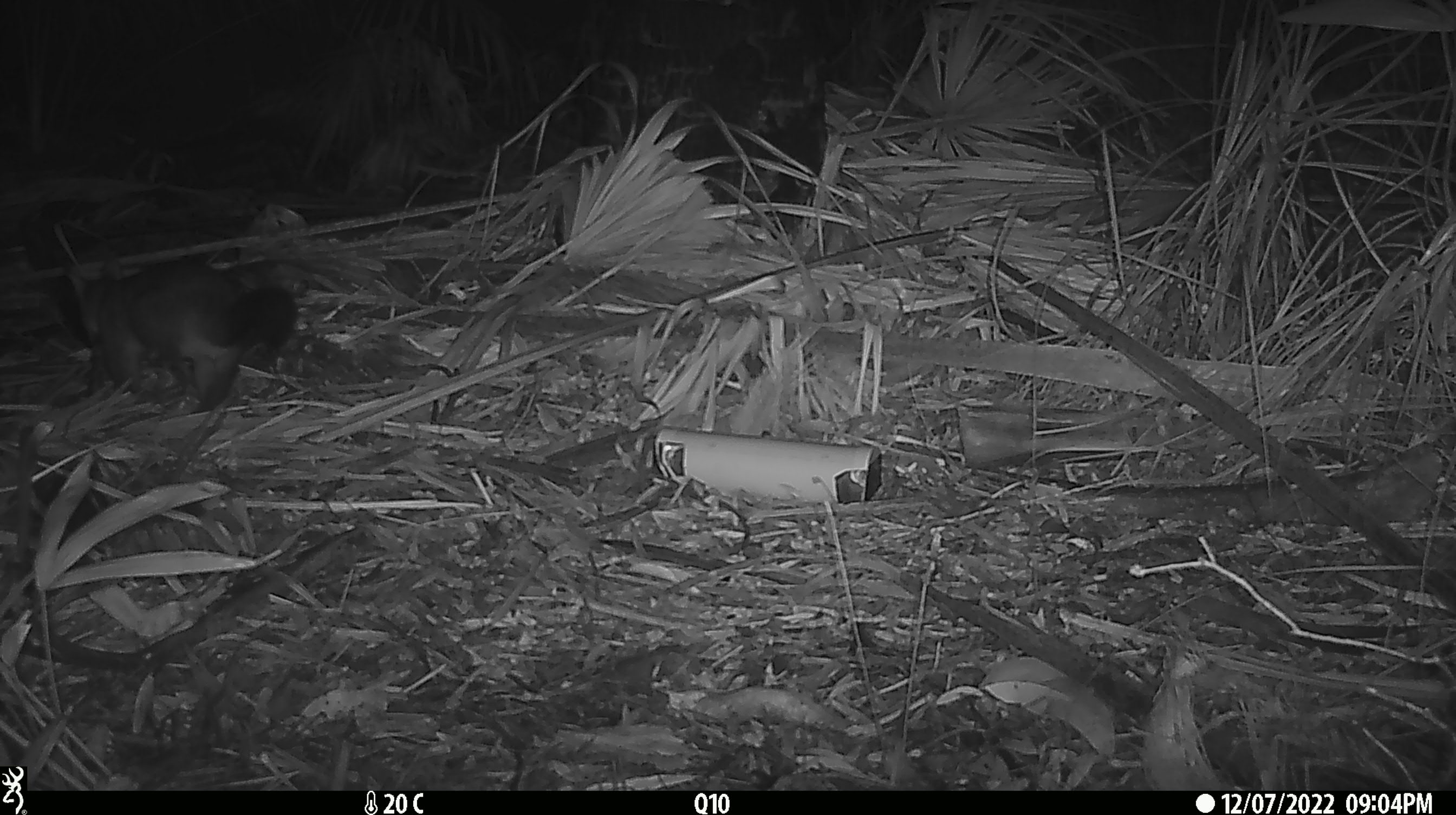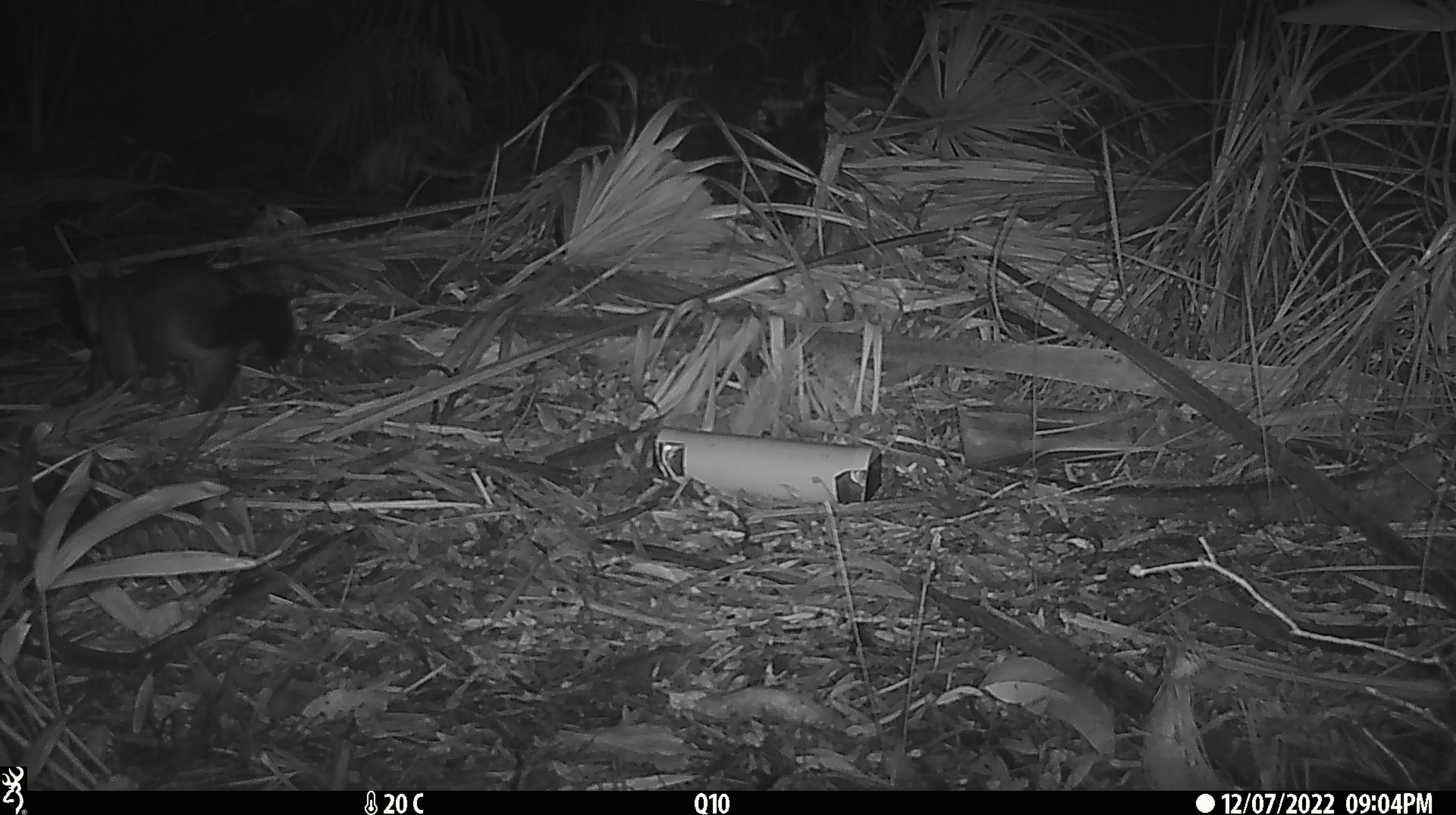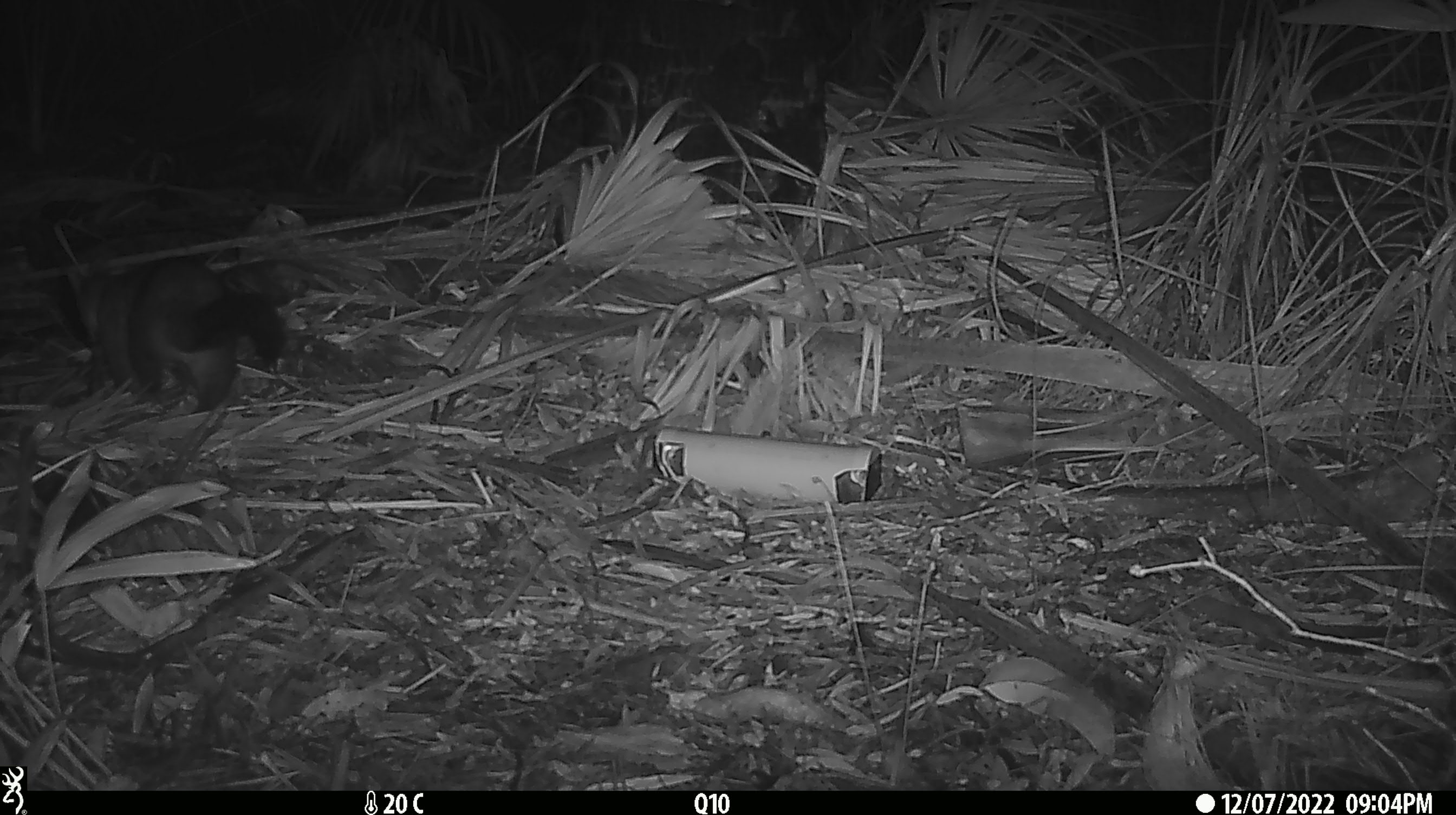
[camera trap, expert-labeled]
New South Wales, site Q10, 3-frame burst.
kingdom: Animalia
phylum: Chordata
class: Mammalia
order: Diprotodontia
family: Phalangeridae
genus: Trichosurus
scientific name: Trichosurus vulpecula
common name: common brushtail possum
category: possum